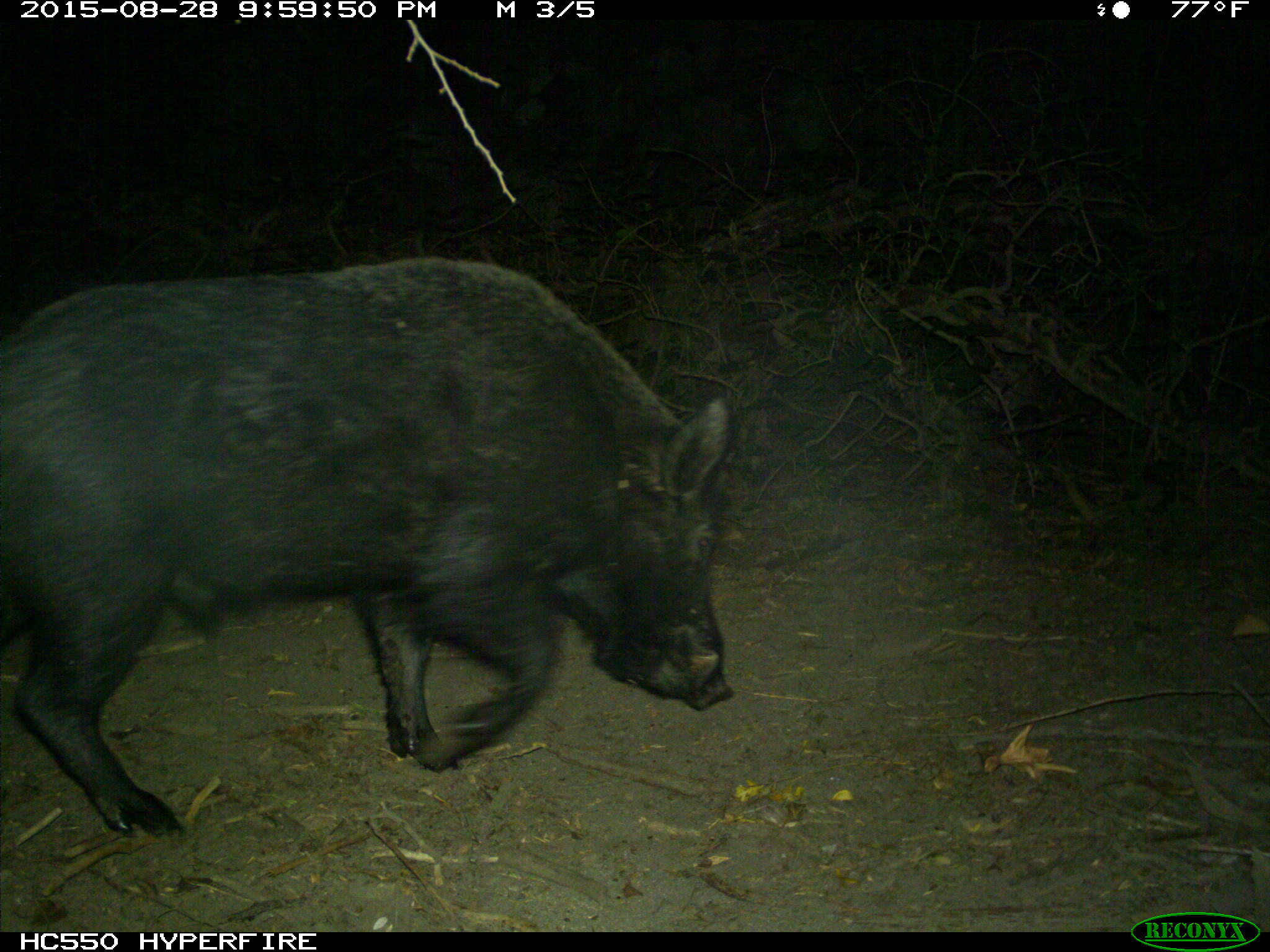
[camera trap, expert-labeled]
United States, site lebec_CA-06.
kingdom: Animalia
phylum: Chordata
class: Mammalia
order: Artiodactyla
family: Suidae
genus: Sus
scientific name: Sus scrofa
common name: wild boar